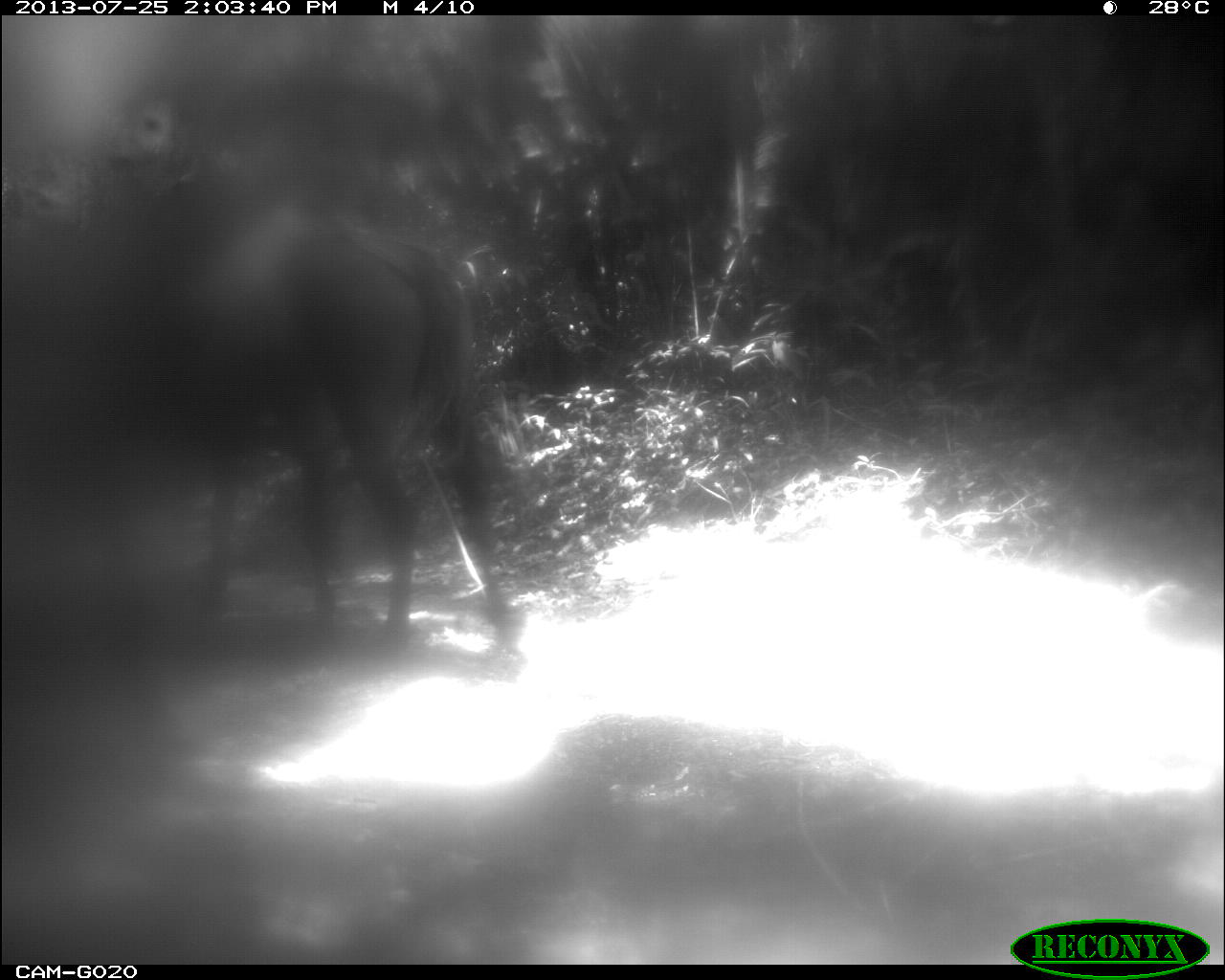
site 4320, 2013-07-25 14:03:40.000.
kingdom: Animalia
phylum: Chordata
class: Mammalia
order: Perissodactyla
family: Equidae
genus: Equus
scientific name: Equus ferus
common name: wild horse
Equus ferus (wild horse), count 2.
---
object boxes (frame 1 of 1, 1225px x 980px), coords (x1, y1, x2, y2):
equus ferus: (0, 214, 517, 642)